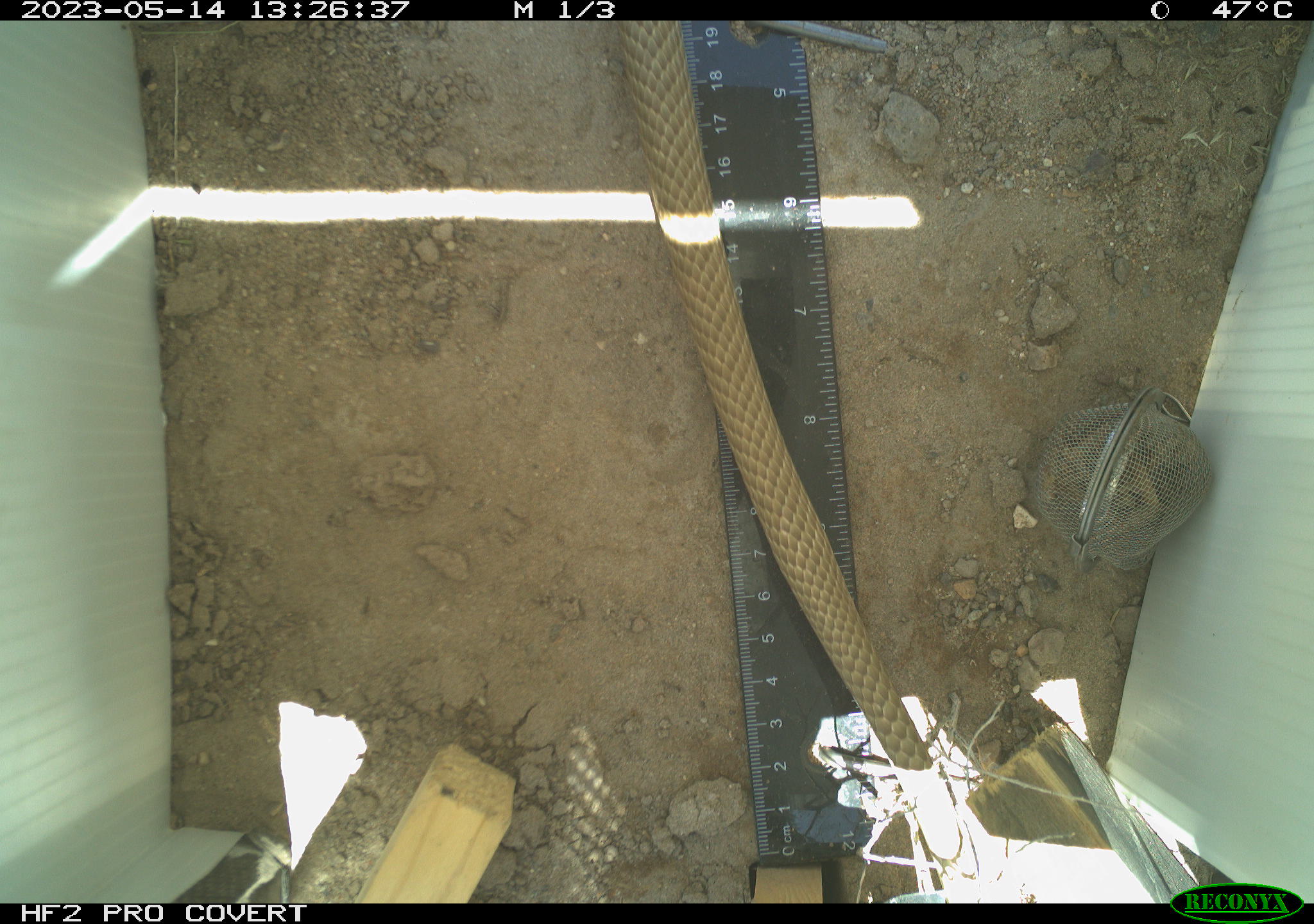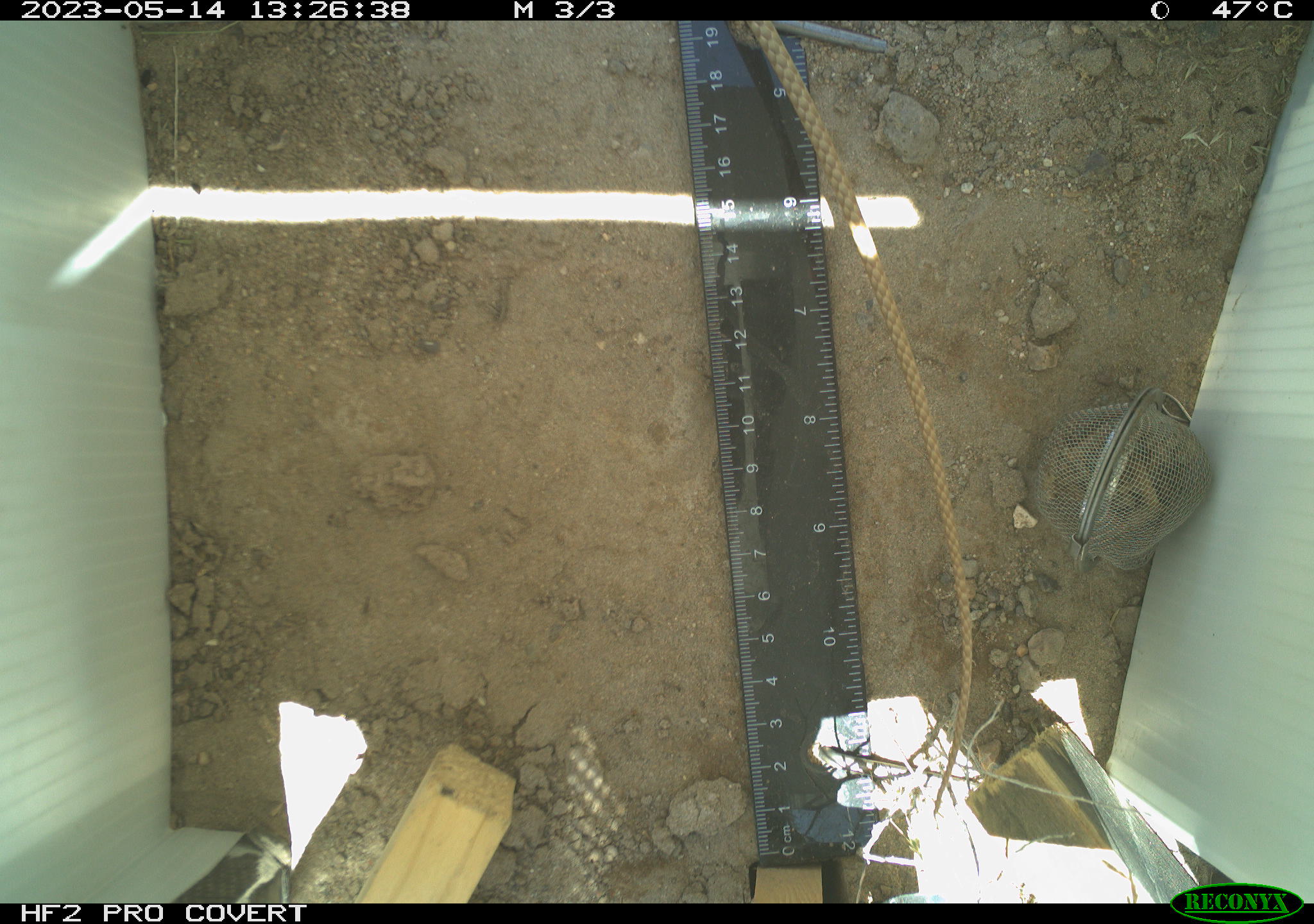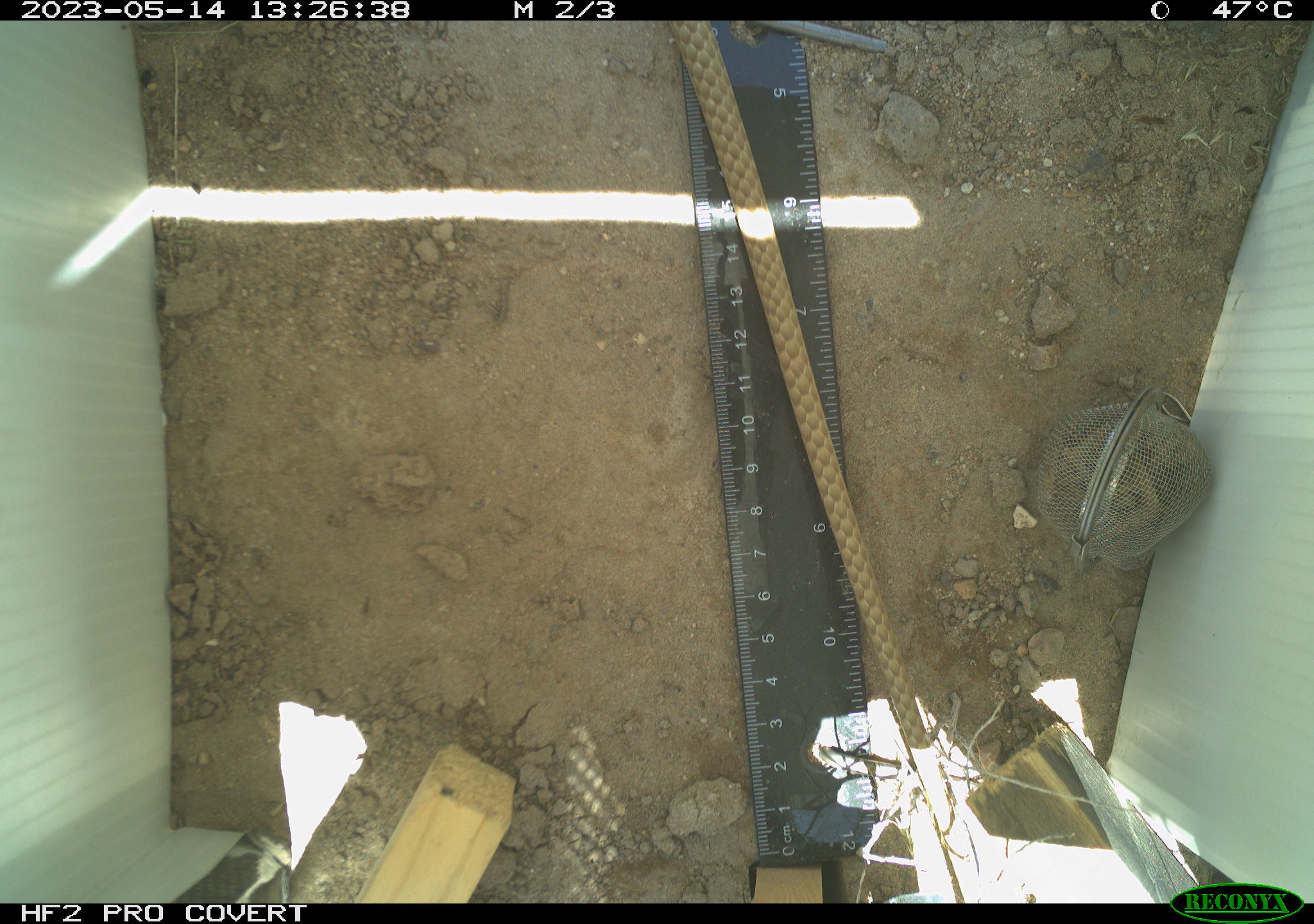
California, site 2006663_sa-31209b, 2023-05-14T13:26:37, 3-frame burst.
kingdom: Animalia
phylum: Chordata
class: Reptilia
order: Squamata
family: Colubridae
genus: Masticophis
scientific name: Masticophis flagellum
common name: coachwhip